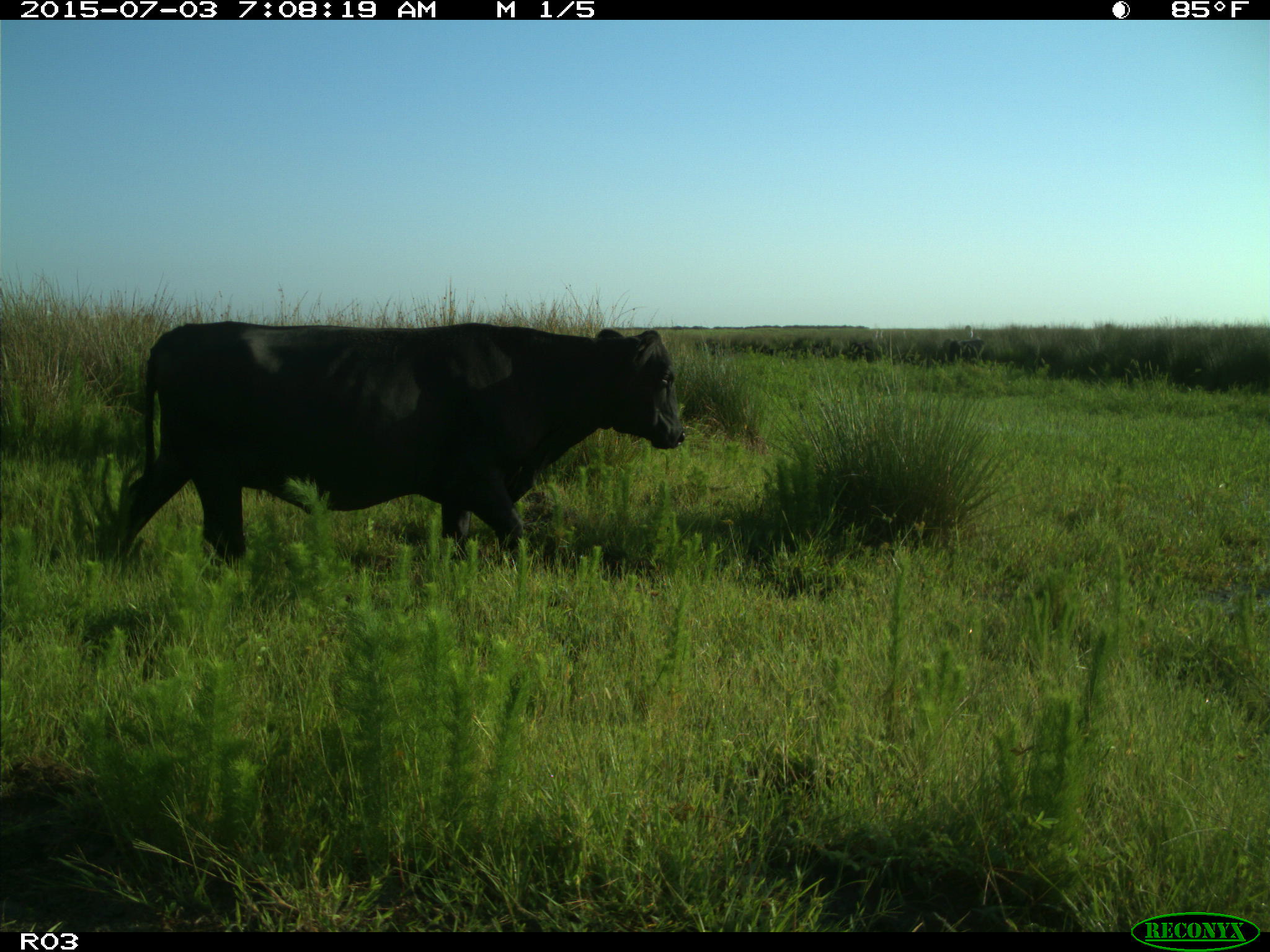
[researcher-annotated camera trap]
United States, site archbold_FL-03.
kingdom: Animalia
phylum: Chordata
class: Mammalia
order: Artiodactyla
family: Bovidae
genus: Bos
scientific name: Bos taurus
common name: domestic cow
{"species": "Bos taurus (domestic cow)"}